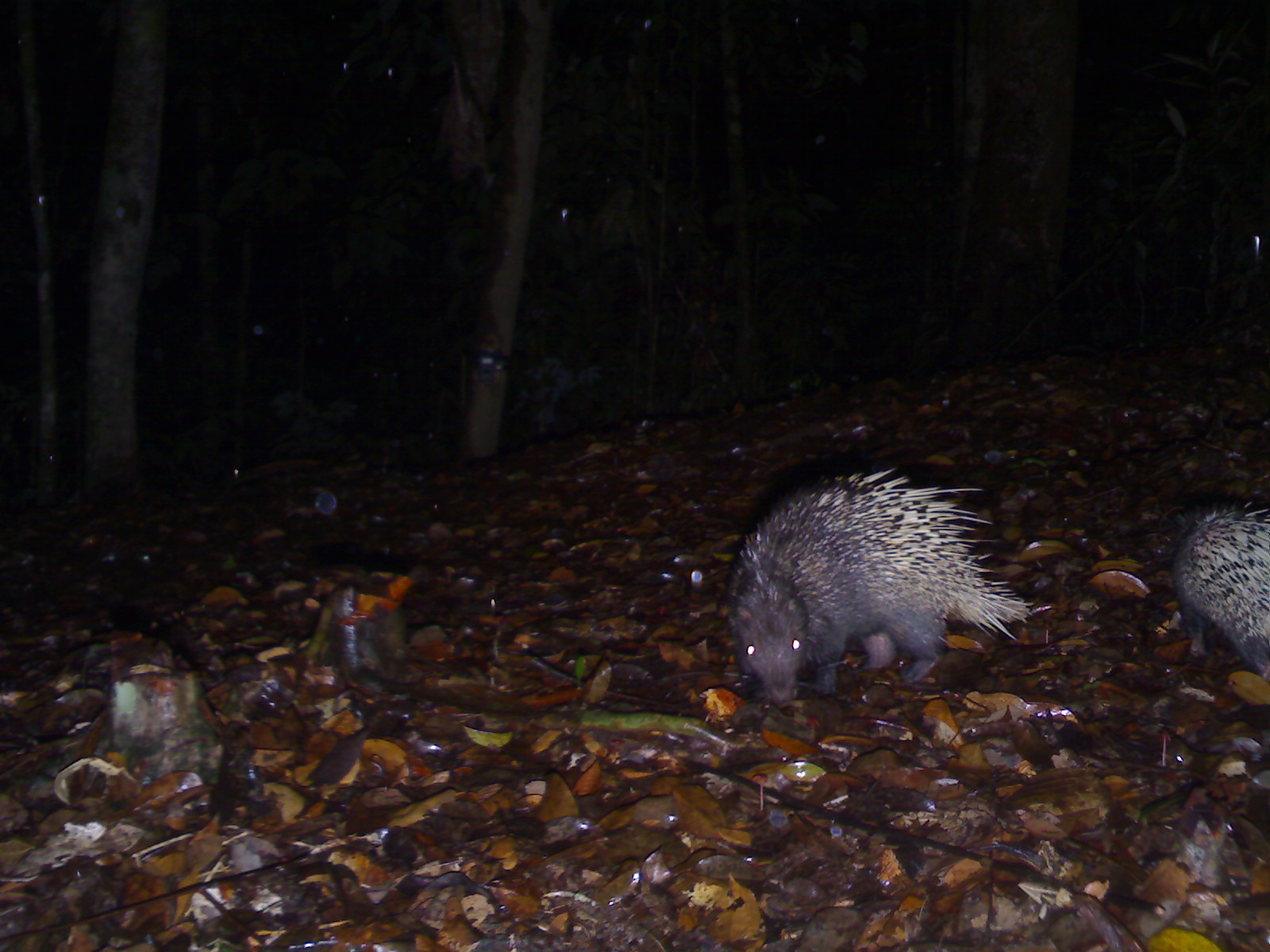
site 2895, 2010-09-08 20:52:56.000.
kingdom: Animalia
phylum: Chordata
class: Mammalia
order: Rodentia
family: Hystricidae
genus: Hystrix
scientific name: Hystrix brachyura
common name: east asian porcupine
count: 2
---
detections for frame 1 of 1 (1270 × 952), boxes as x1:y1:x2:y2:
hystrix brachyura: 724:463:1032:713; 1171:494:1269:683